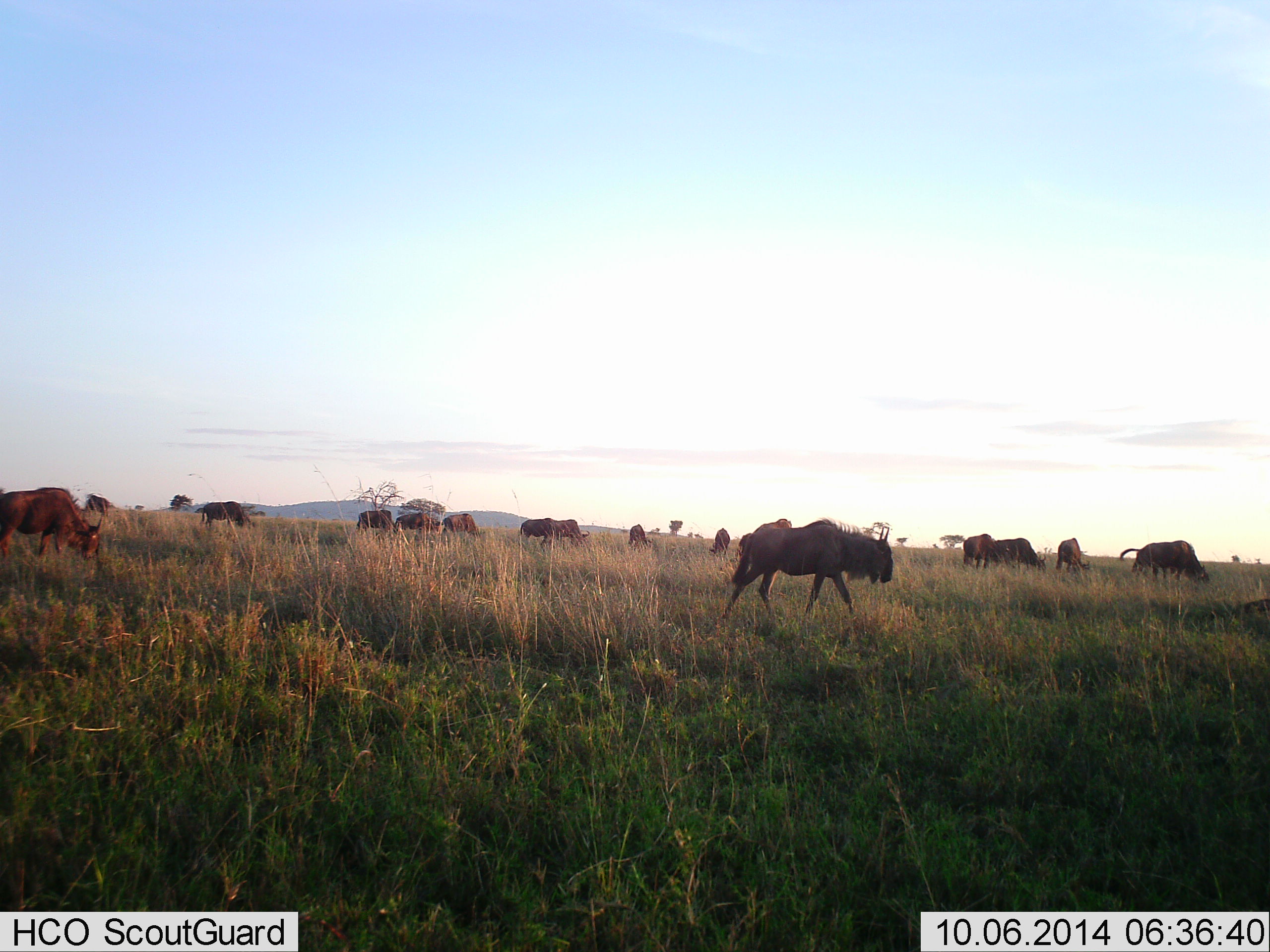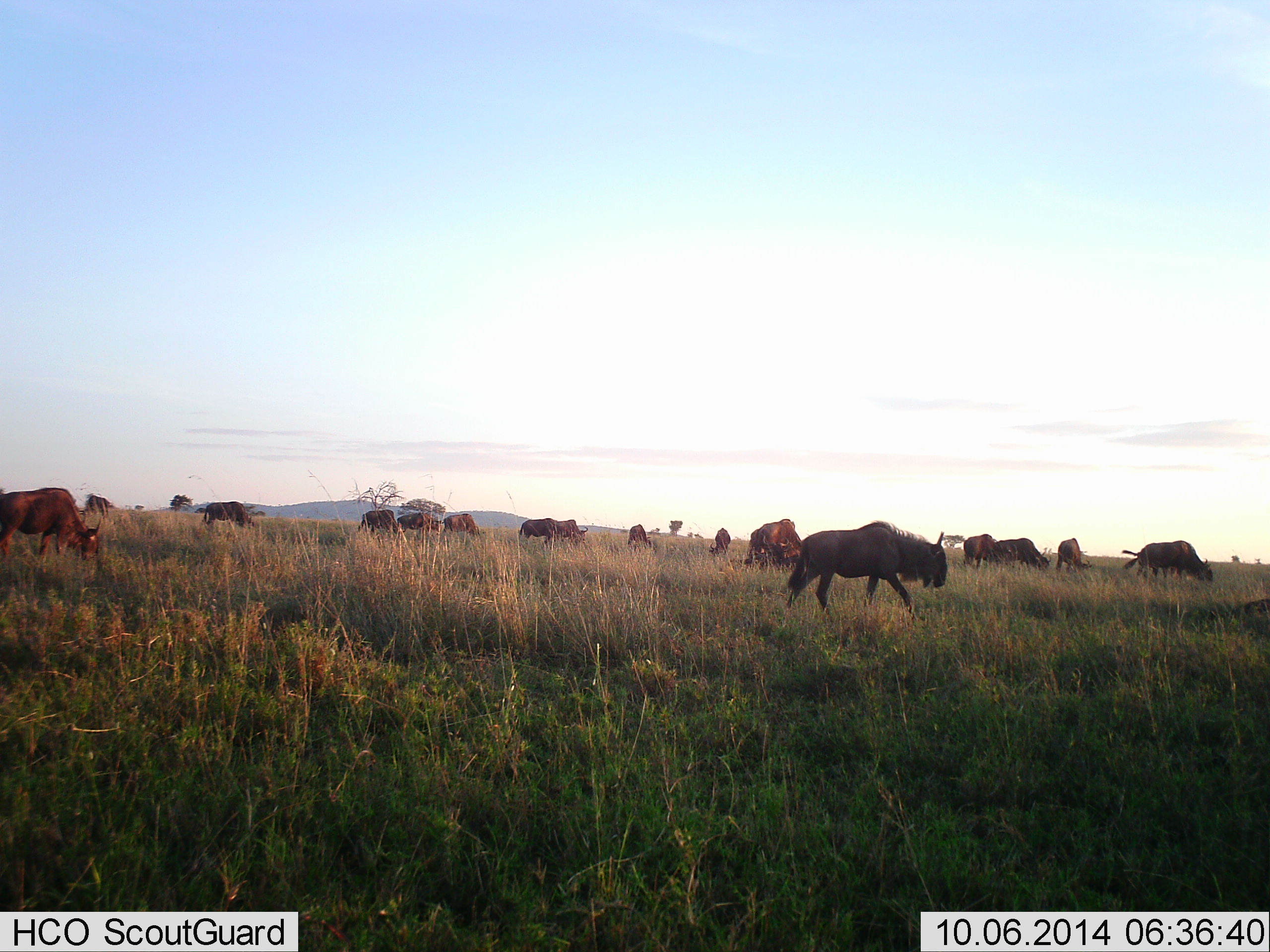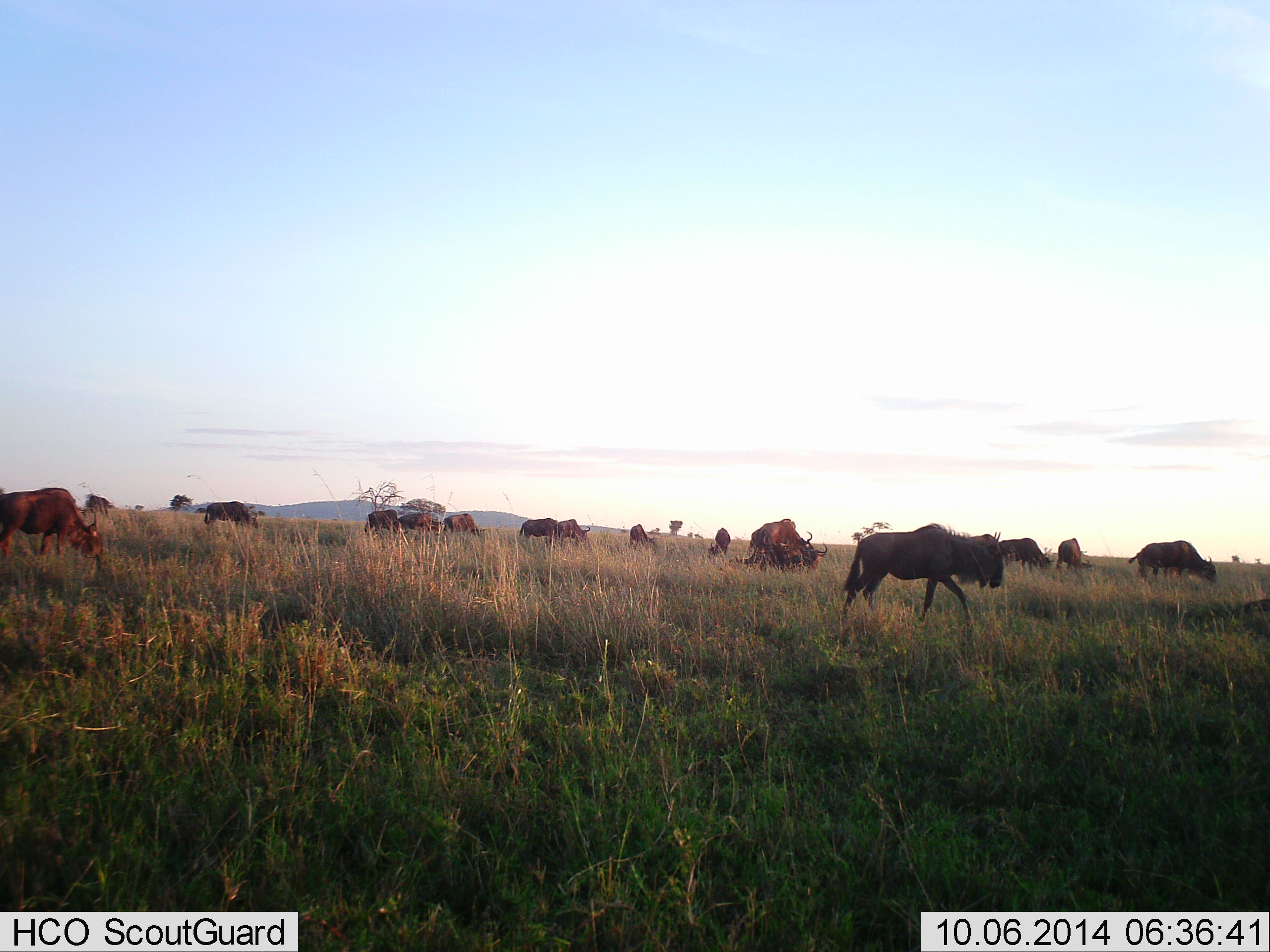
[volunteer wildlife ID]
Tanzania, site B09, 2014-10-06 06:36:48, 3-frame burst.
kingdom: Animalia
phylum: Chordata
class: Mammalia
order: Artiodactyla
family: Bovidae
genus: Connochaetes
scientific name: Connochaetes taurinus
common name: blue wildebeest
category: wildebeest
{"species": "wildebeest (blue wildebeest) (Connochaetes taurinus)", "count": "11-50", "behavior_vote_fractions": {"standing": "60%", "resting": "10%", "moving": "80%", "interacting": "0%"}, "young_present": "0%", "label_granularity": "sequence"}